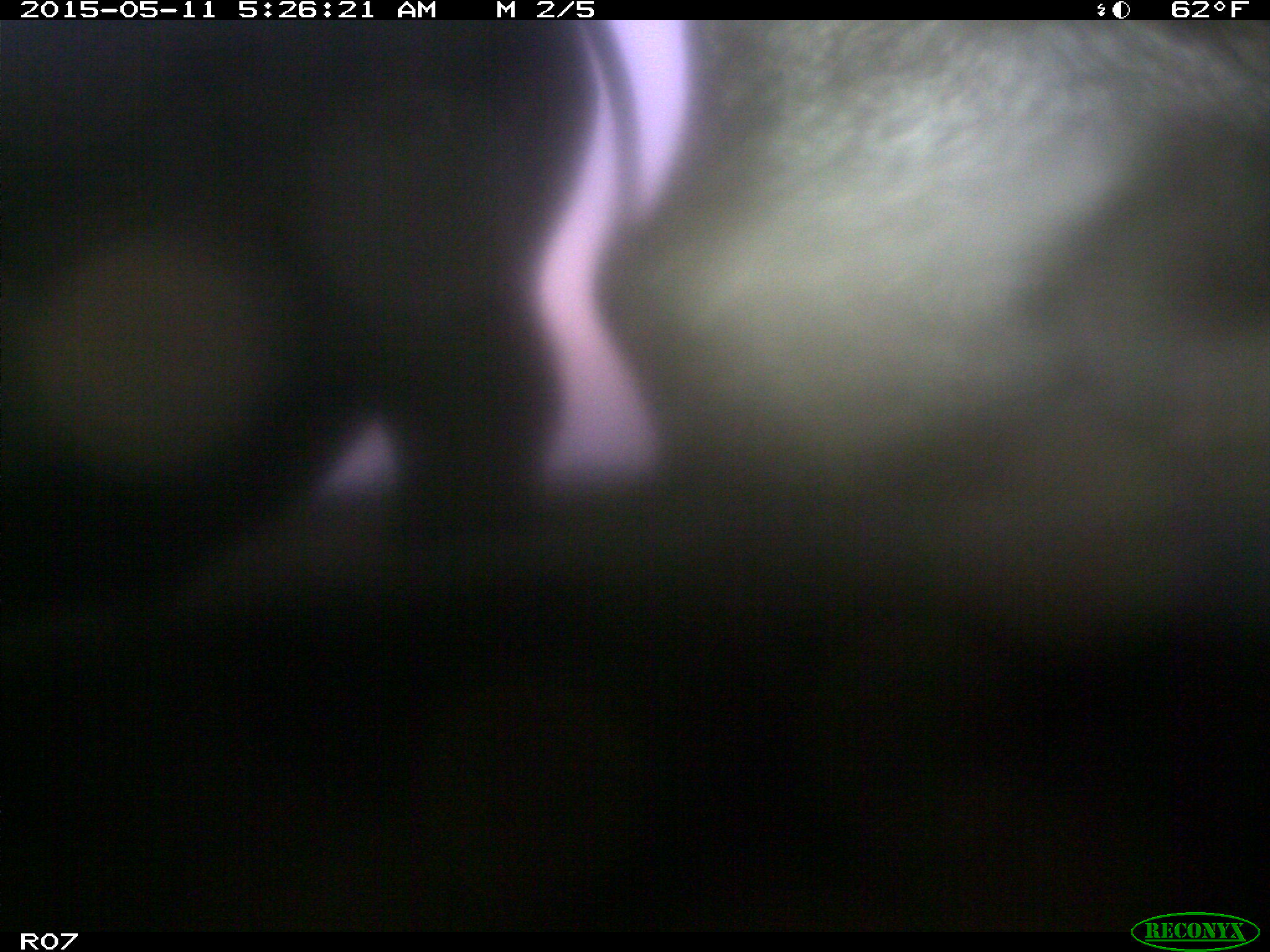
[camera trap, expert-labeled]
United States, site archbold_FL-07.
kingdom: Animalia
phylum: Chordata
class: Mammalia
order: Artiodactyla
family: Bovidae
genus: Bos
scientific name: Bos taurus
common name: domestic cow